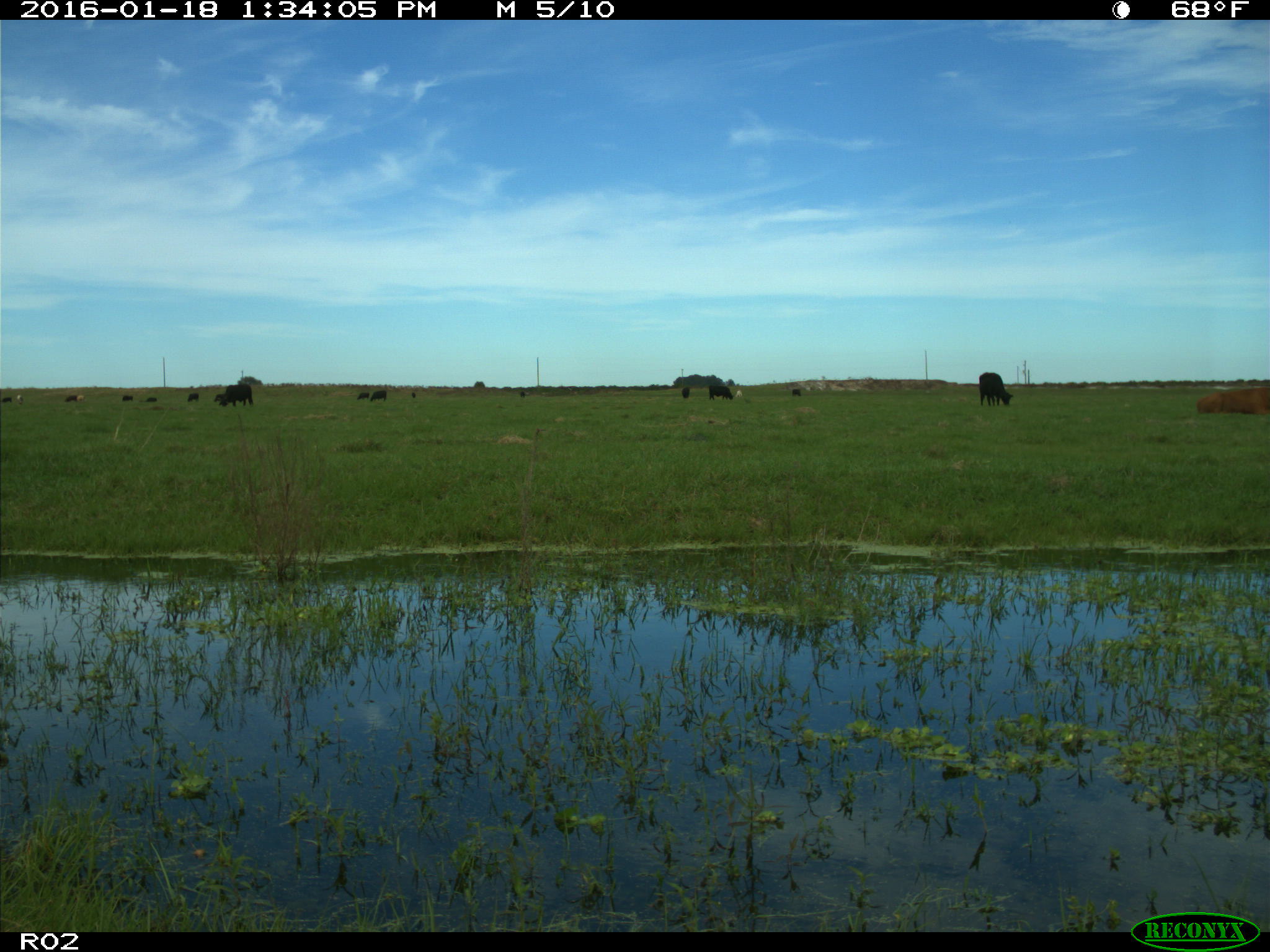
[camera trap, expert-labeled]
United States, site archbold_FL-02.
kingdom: Animalia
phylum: Chordata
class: Mammalia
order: Artiodactyla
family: Bovidae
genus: Bos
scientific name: Bos taurus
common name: domestic cow